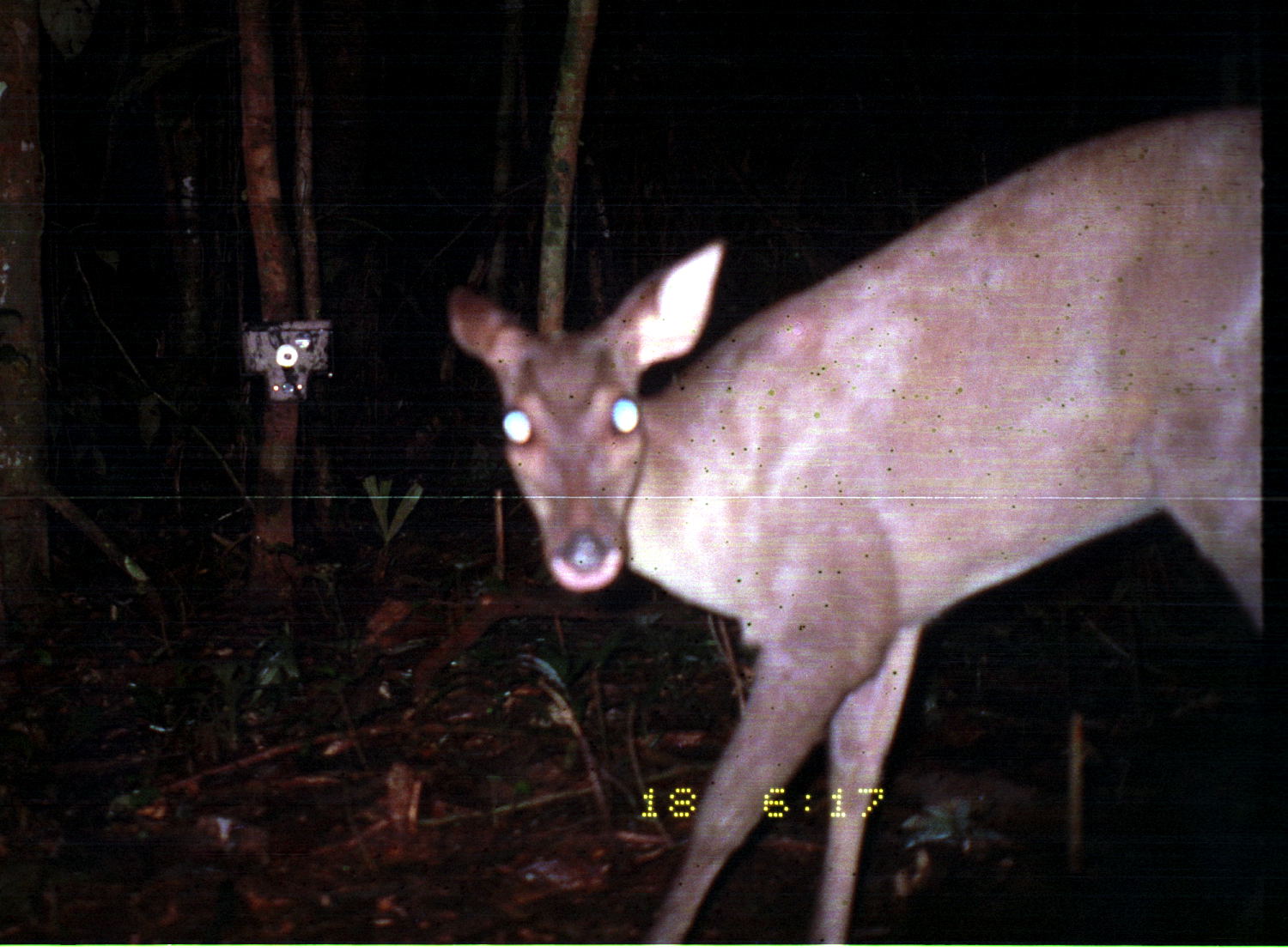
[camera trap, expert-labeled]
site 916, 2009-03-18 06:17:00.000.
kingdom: Animalia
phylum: Chordata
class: Mammalia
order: Artiodactyla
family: Cervidae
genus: Mazama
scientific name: Mazama gouazoubira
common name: gray brocket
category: mazama gouazoupira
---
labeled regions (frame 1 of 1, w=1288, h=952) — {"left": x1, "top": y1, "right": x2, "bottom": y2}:
mazama gouazoupira: {"left": 441, "top": 111, "right": 1259, "bottom": 940}